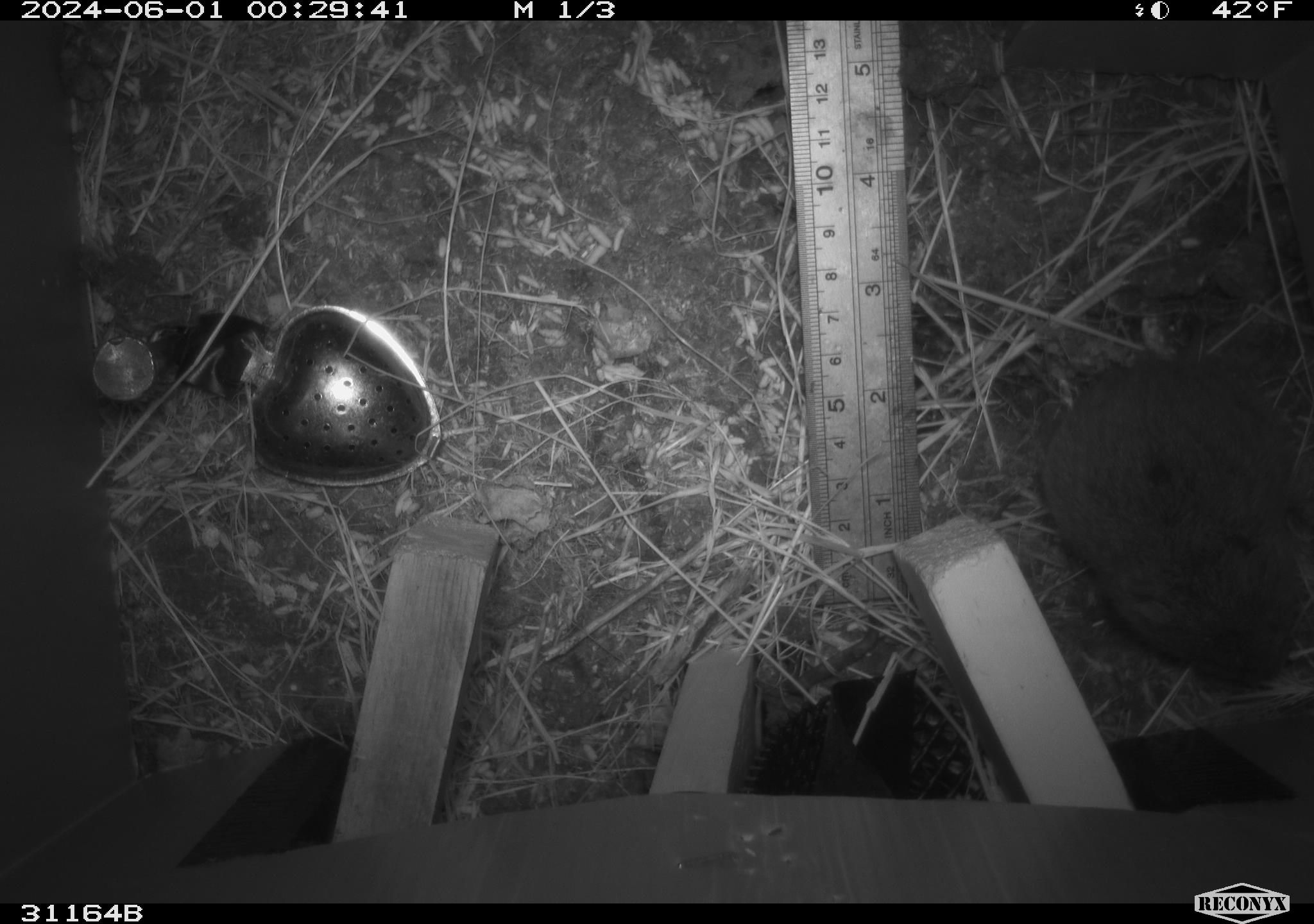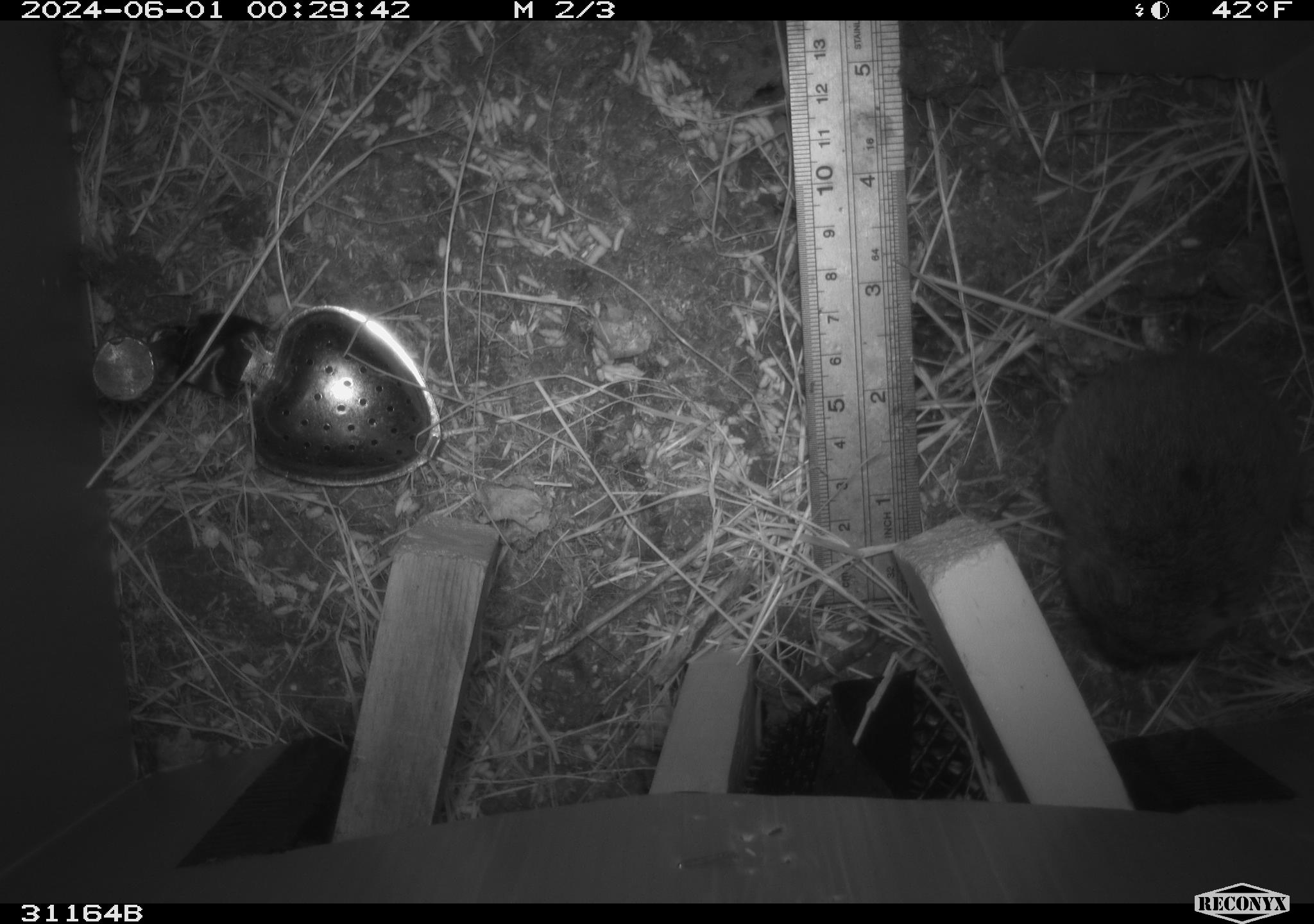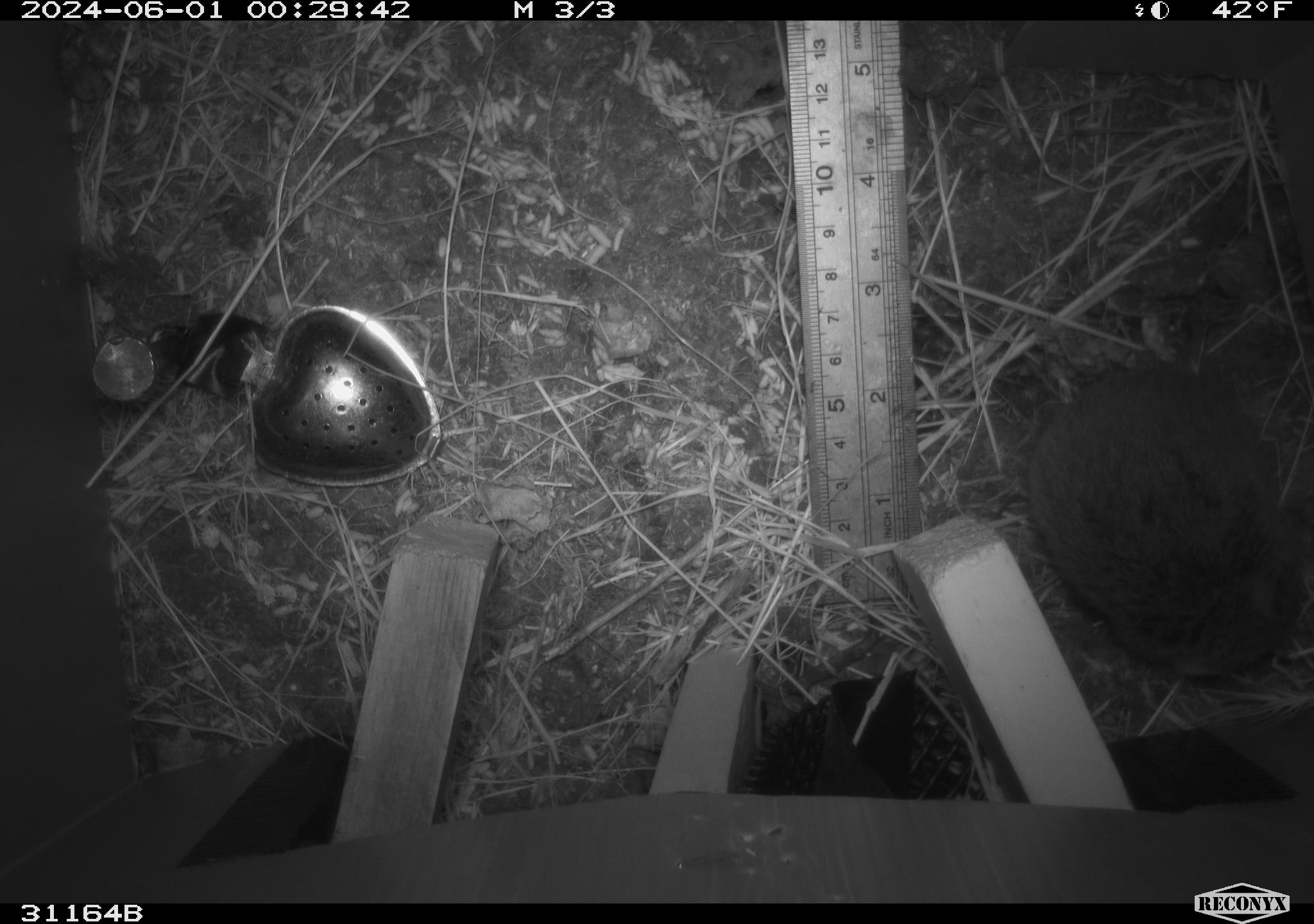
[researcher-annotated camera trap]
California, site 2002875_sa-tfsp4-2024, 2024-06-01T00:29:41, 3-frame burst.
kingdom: Animalia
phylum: Chordata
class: Mammalia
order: Rodentia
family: Cricetidae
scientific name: Arvicolinae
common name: voles, lemmings, and muskrats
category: arvicolinae subfamily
Arvicolinae subfamily (voles, lemmings, and muskrats) (Arvicolinae).